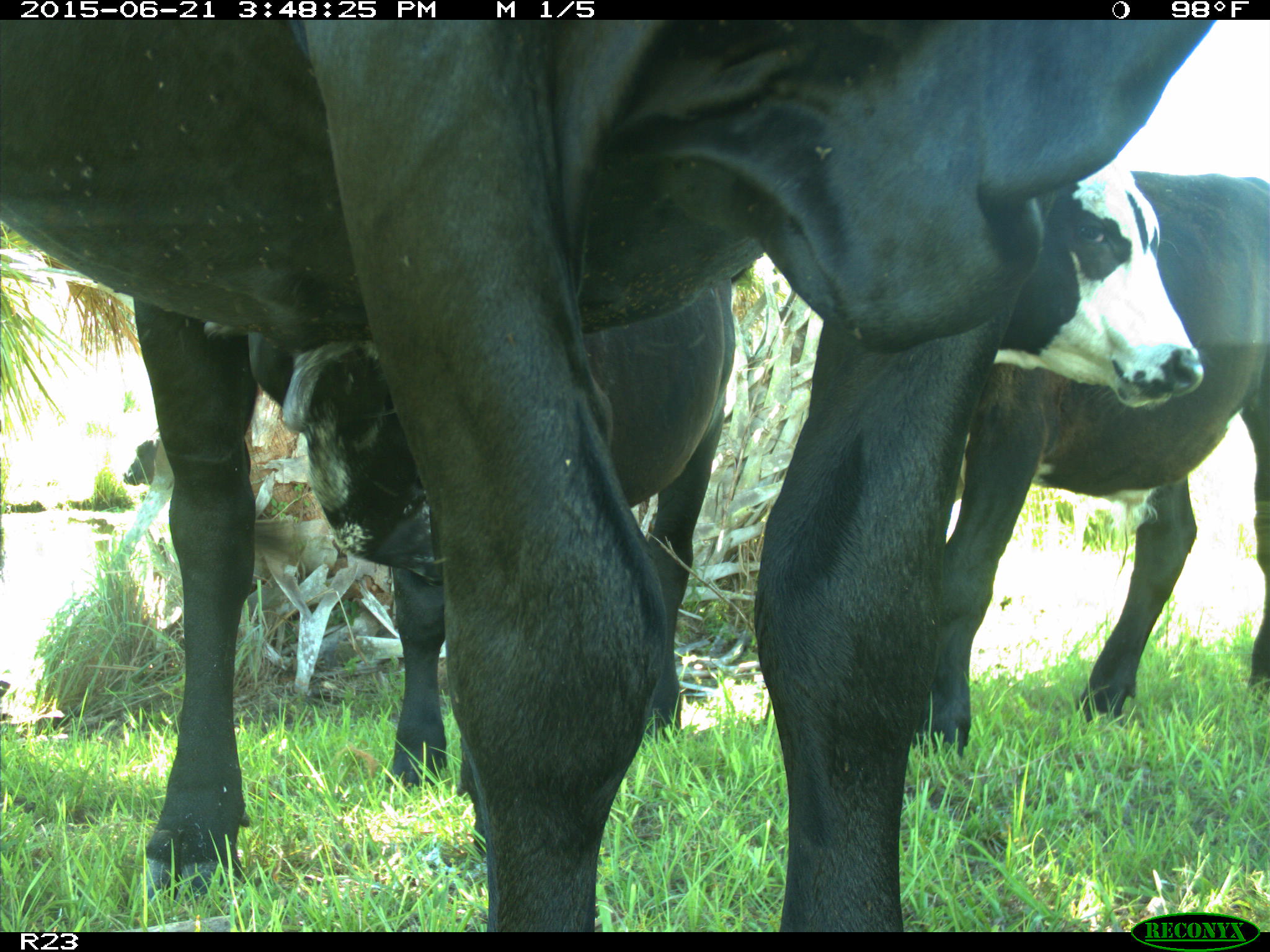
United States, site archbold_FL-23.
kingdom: Animalia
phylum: Chordata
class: Mammalia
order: Artiodactyla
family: Bovidae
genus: Bos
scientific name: Bos taurus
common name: domestic cow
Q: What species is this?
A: Bos taurus (domestic cow).